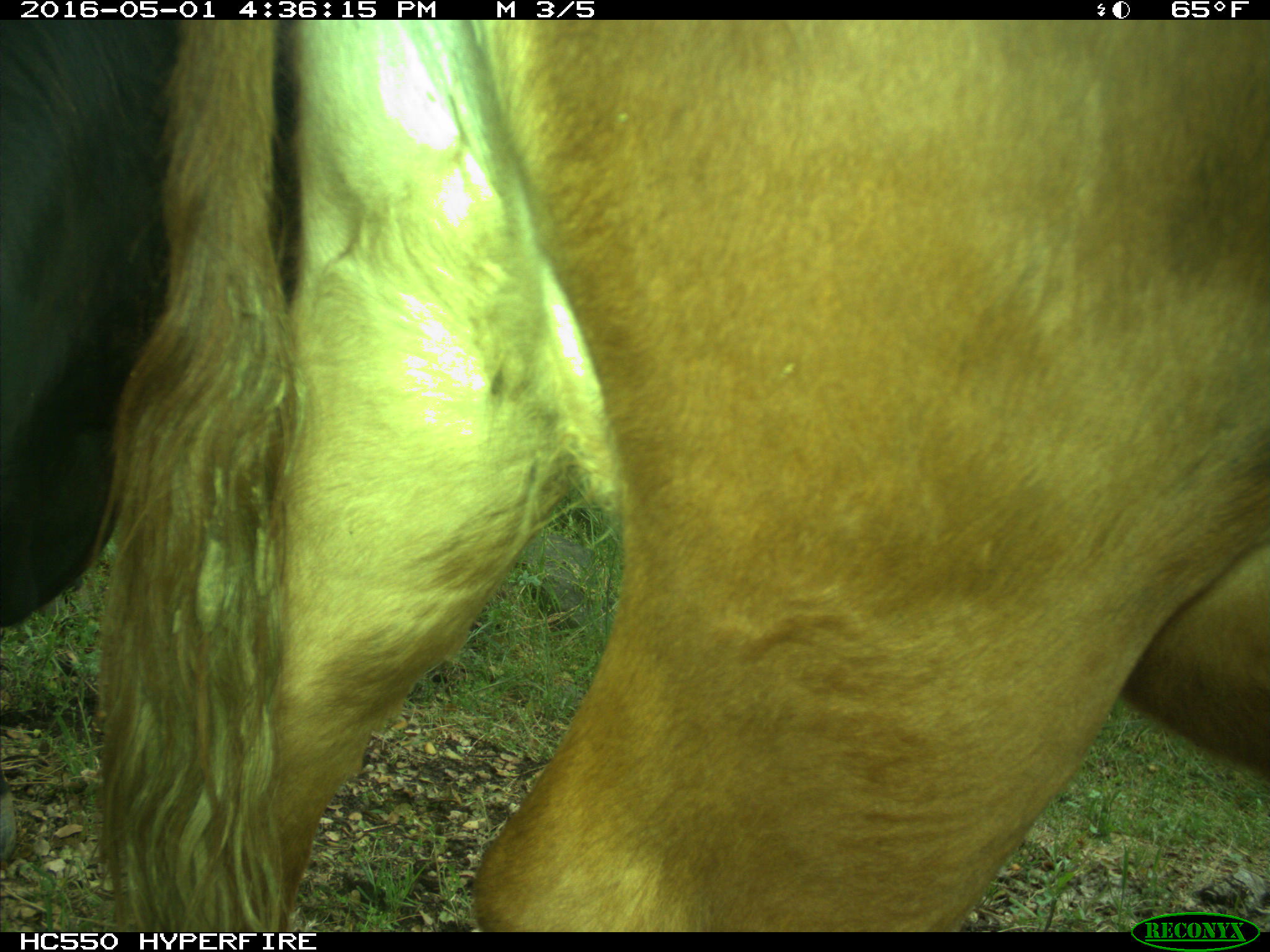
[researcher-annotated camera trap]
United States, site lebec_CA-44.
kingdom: Animalia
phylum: Chordata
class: Mammalia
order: Artiodactyla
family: Bovidae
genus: Bos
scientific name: Bos taurus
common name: domestic cow